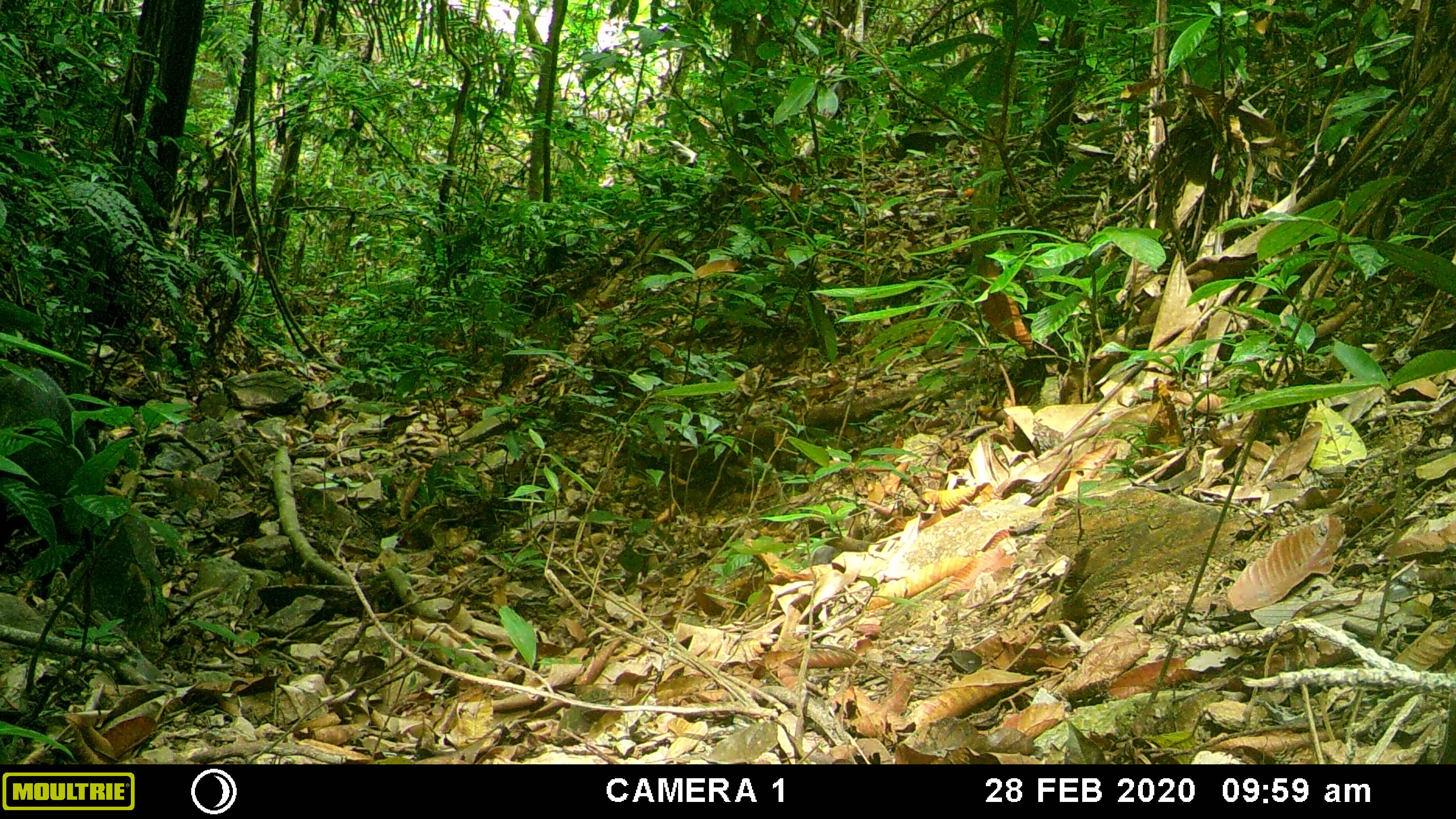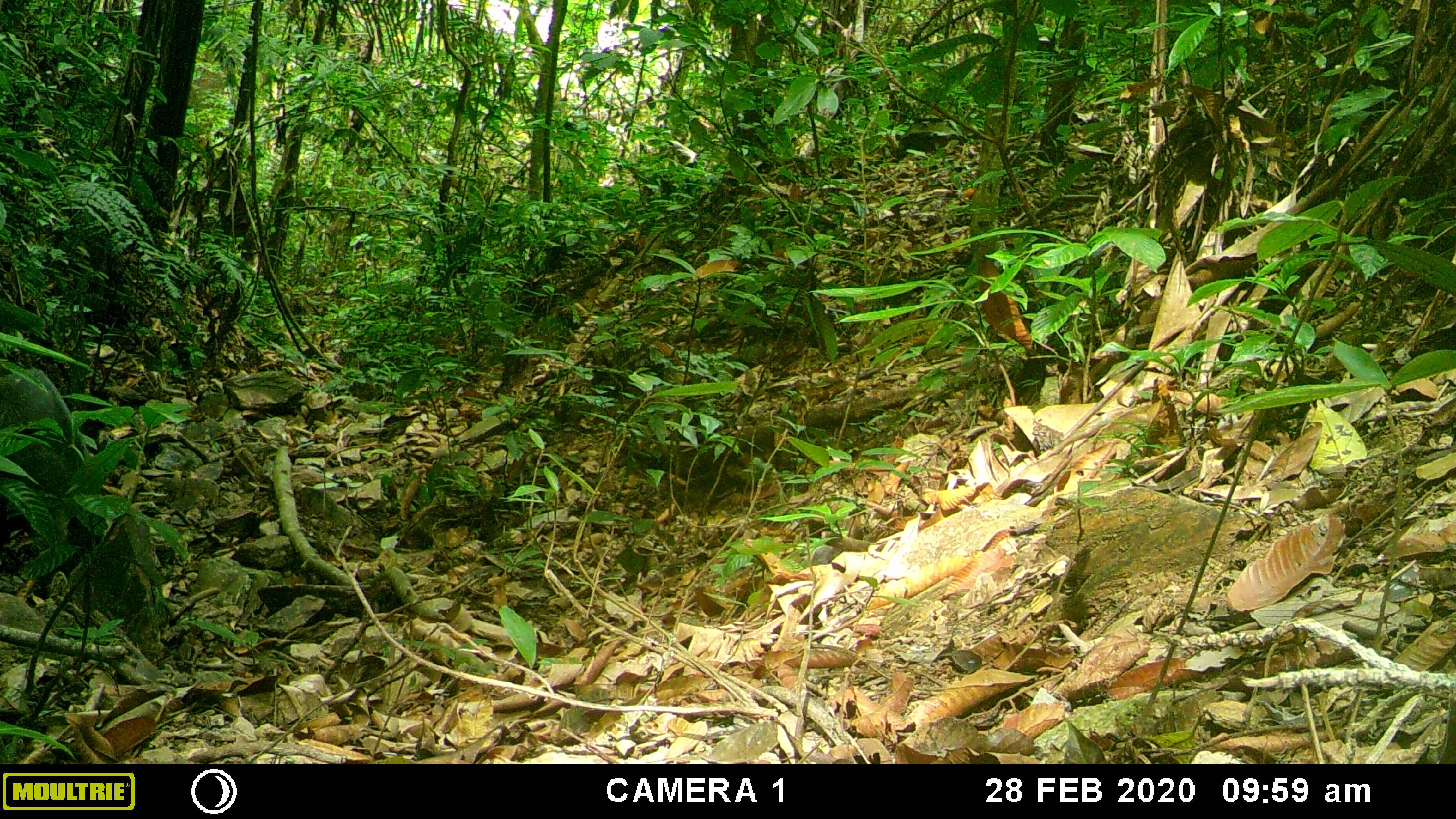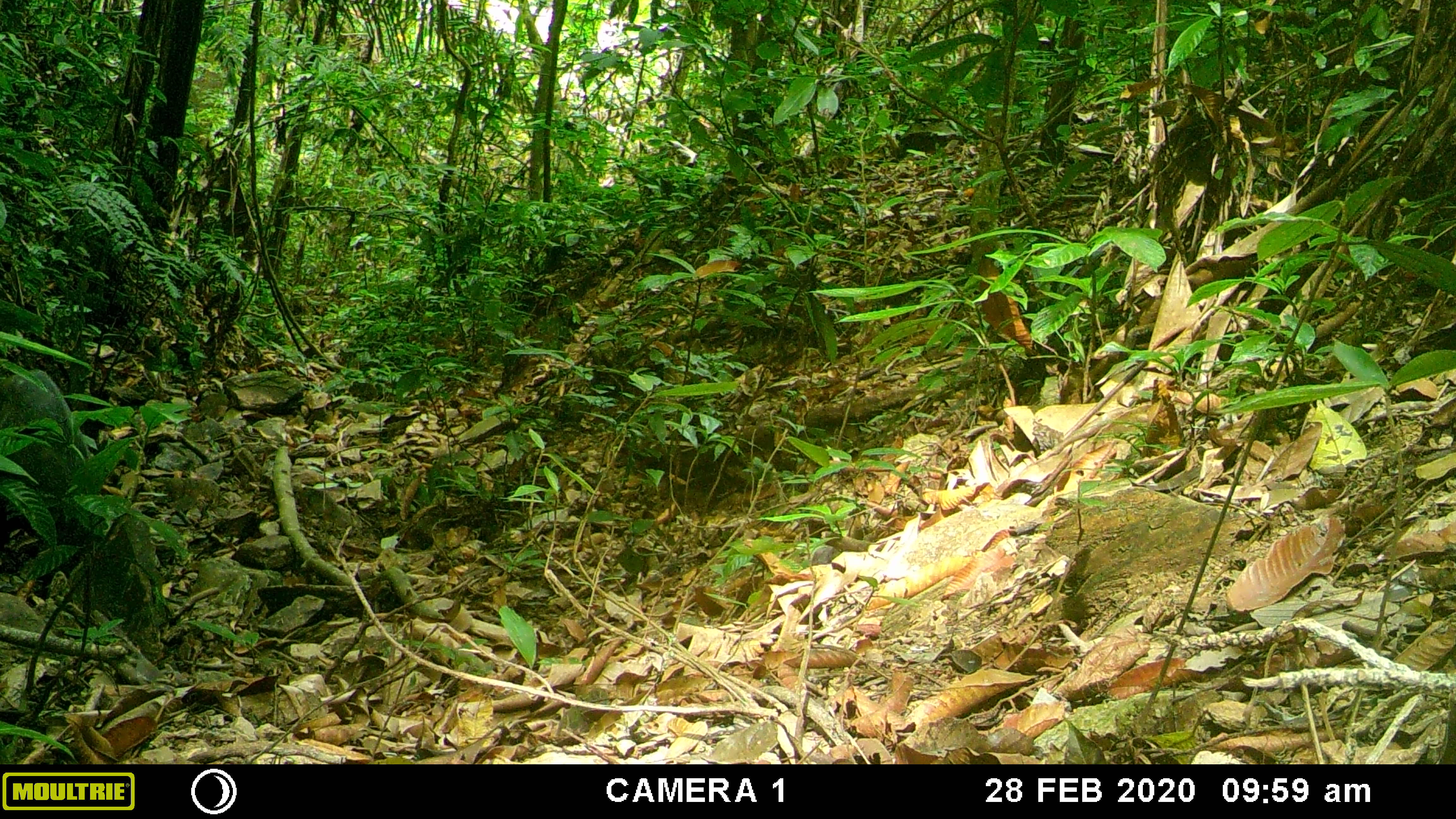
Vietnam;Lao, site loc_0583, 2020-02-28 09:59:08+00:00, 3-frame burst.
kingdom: Animalia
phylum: Chordata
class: Mammalia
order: Artiodactyla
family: Suidae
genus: Sus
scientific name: Sus scrofa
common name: eurasian wild pig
Eurasian wild pig (Sus scrofa). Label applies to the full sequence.